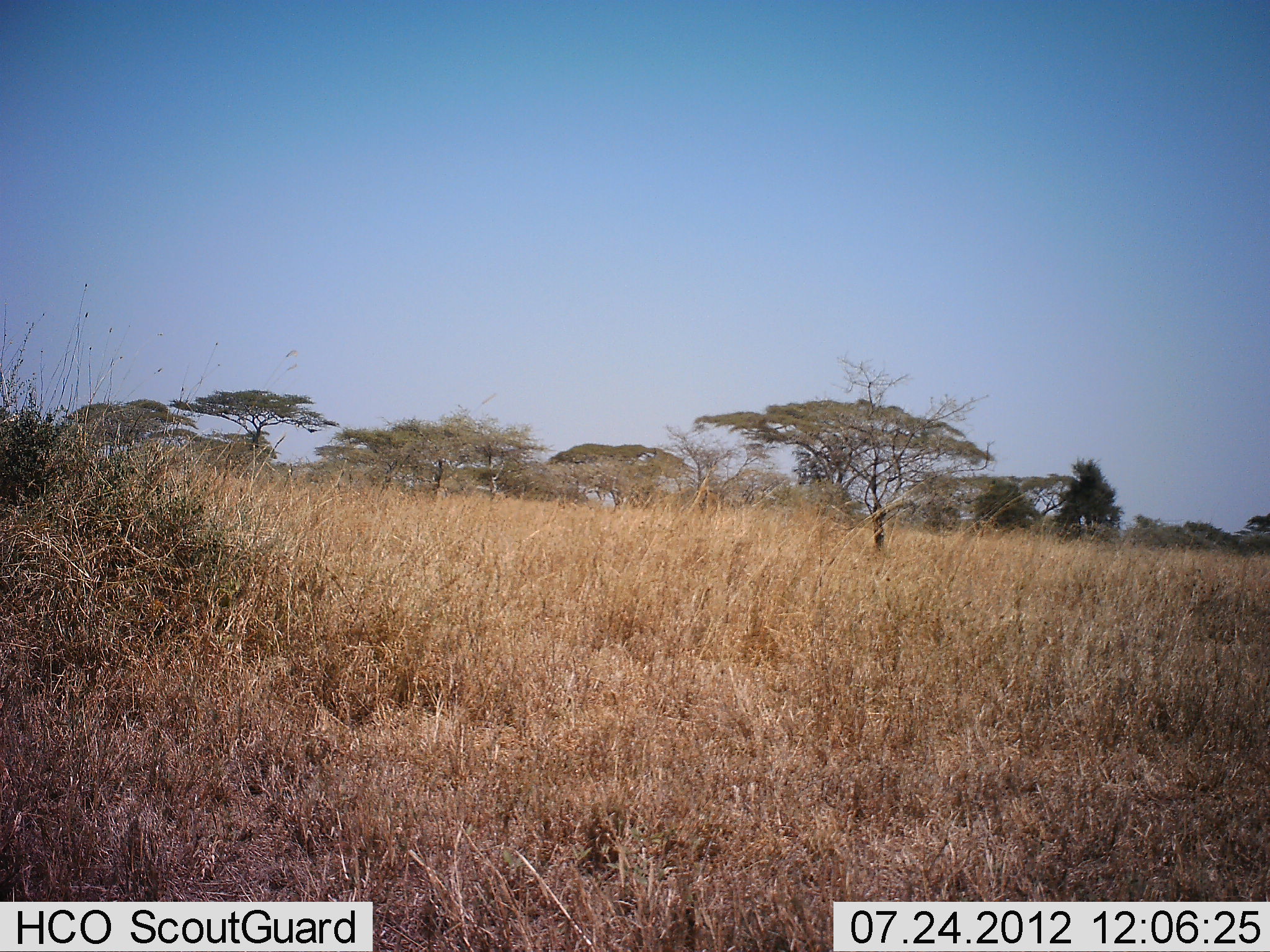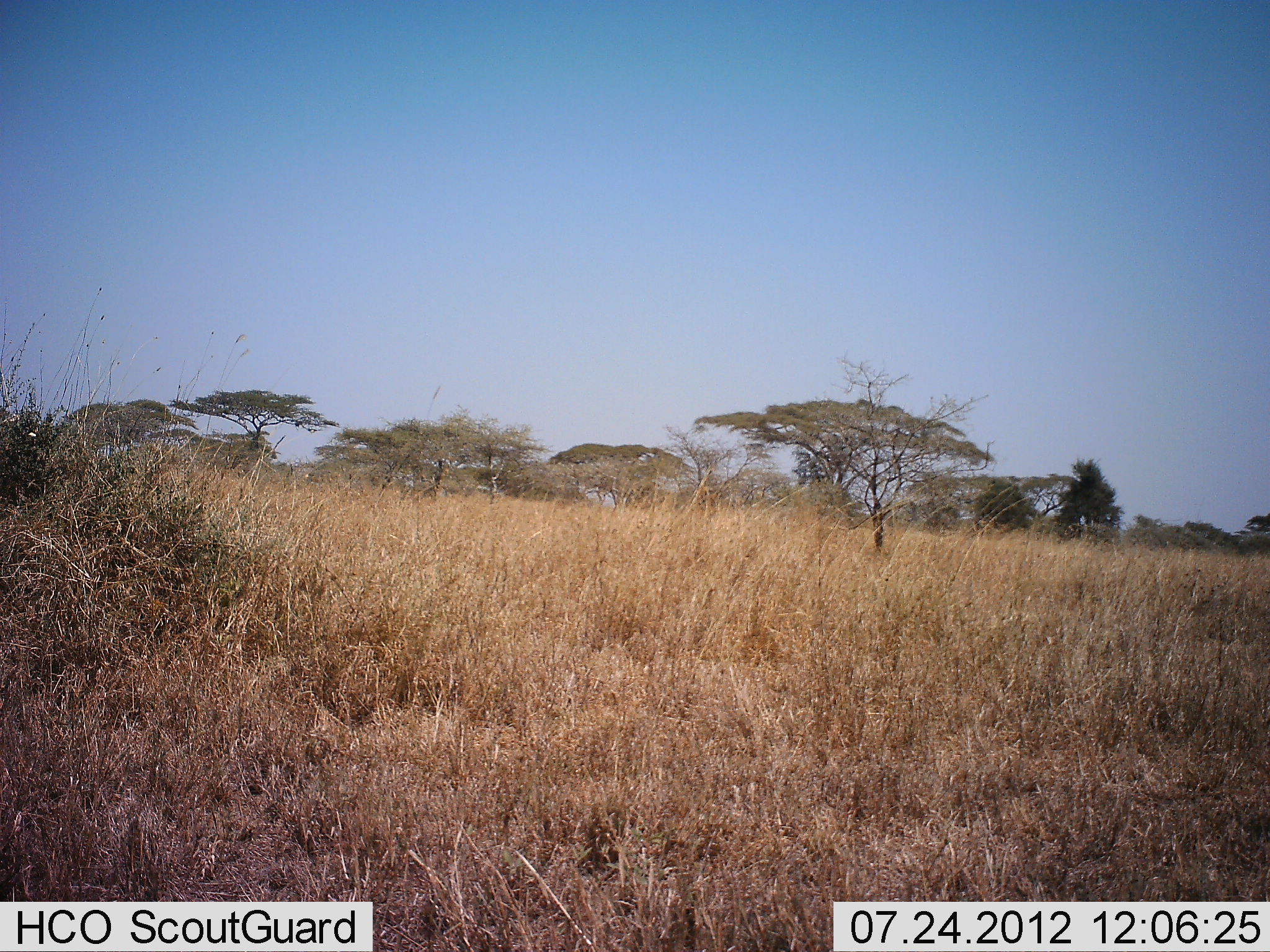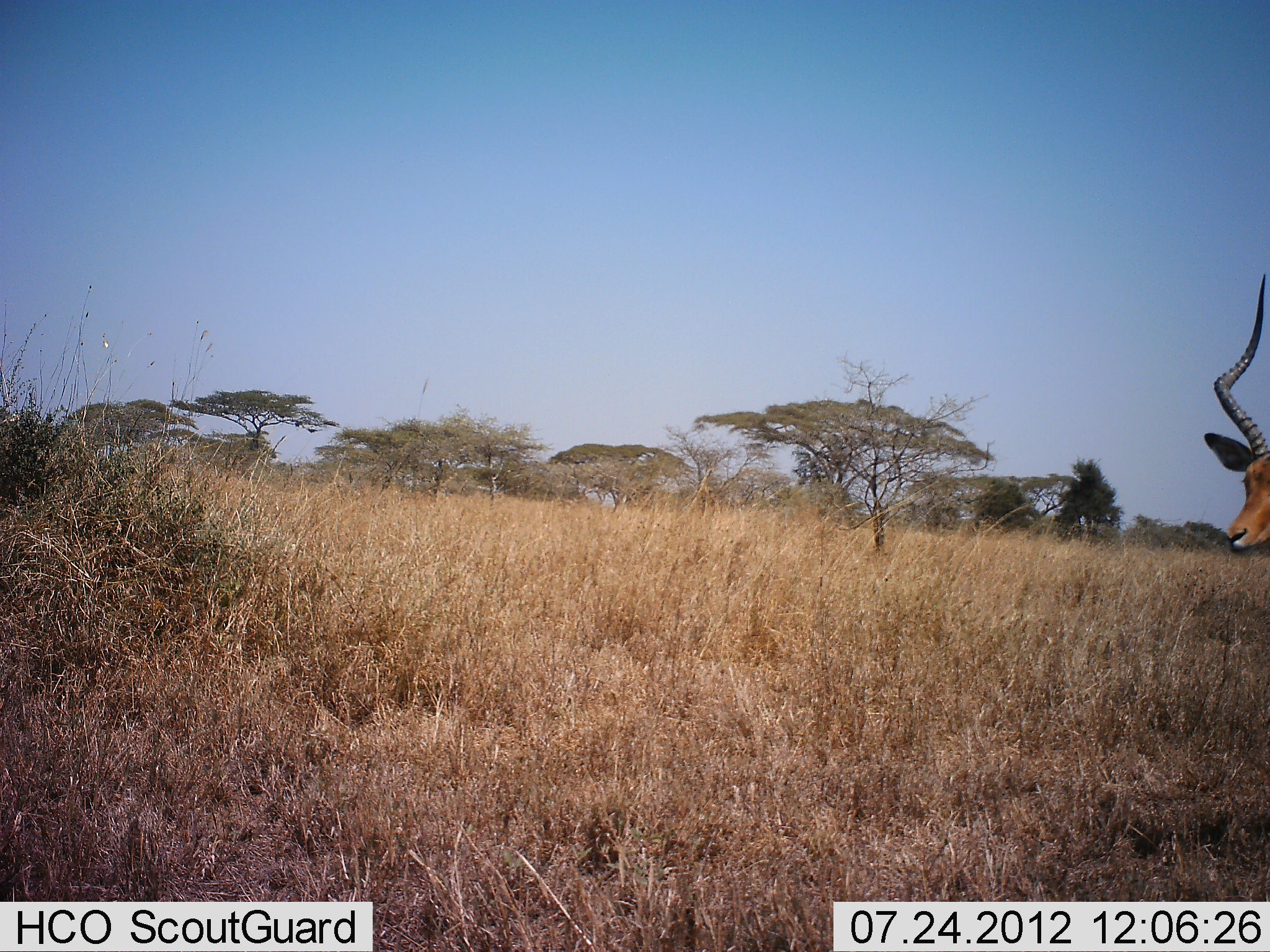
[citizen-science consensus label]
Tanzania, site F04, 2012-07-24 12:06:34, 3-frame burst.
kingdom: Animalia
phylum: Chordata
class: Mammalia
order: Artiodactyla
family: Bovidae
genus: Aepyceros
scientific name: Aepyceros melampus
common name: impala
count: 1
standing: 20%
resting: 0%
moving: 90%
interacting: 0%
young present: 0%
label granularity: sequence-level